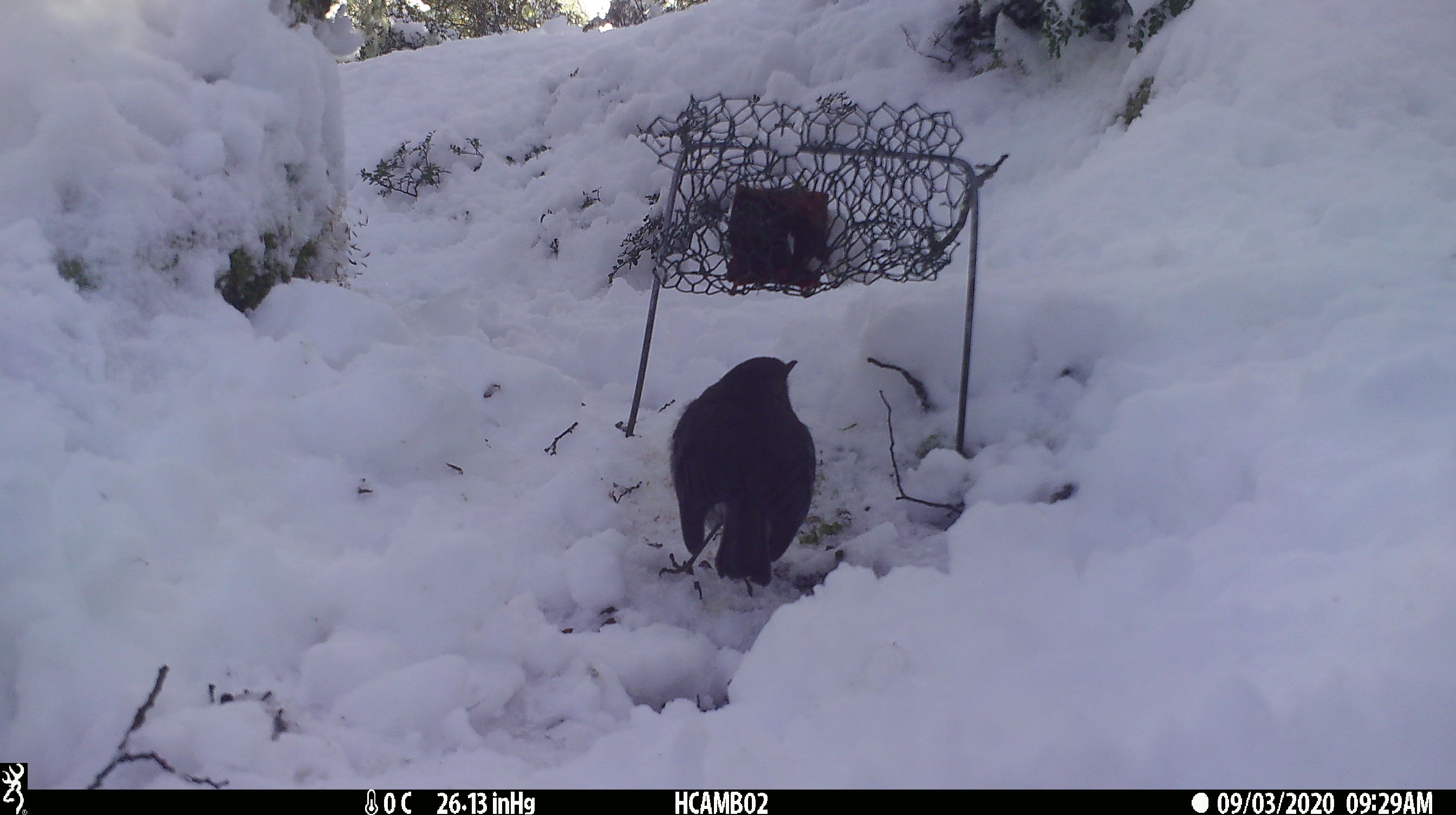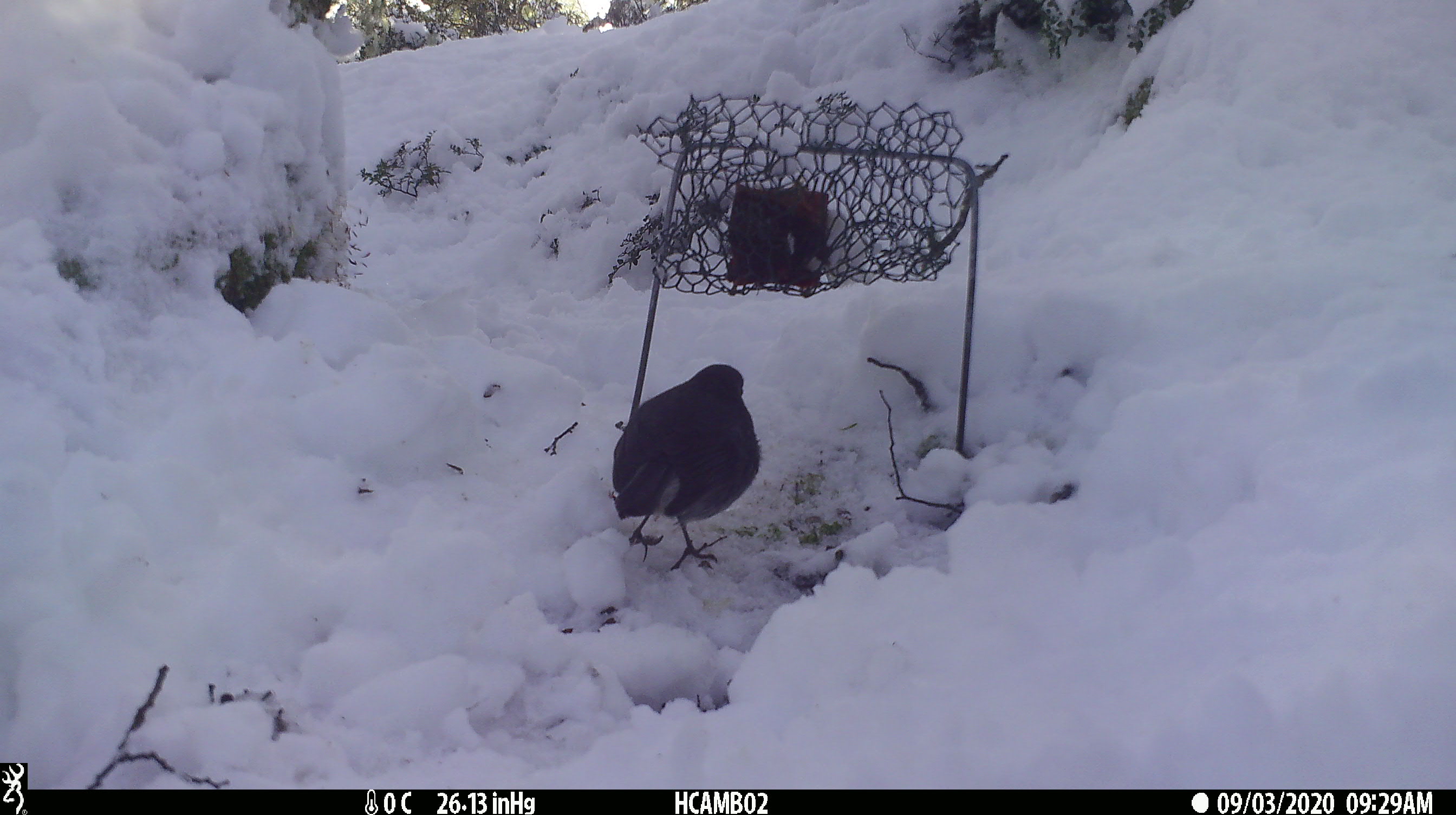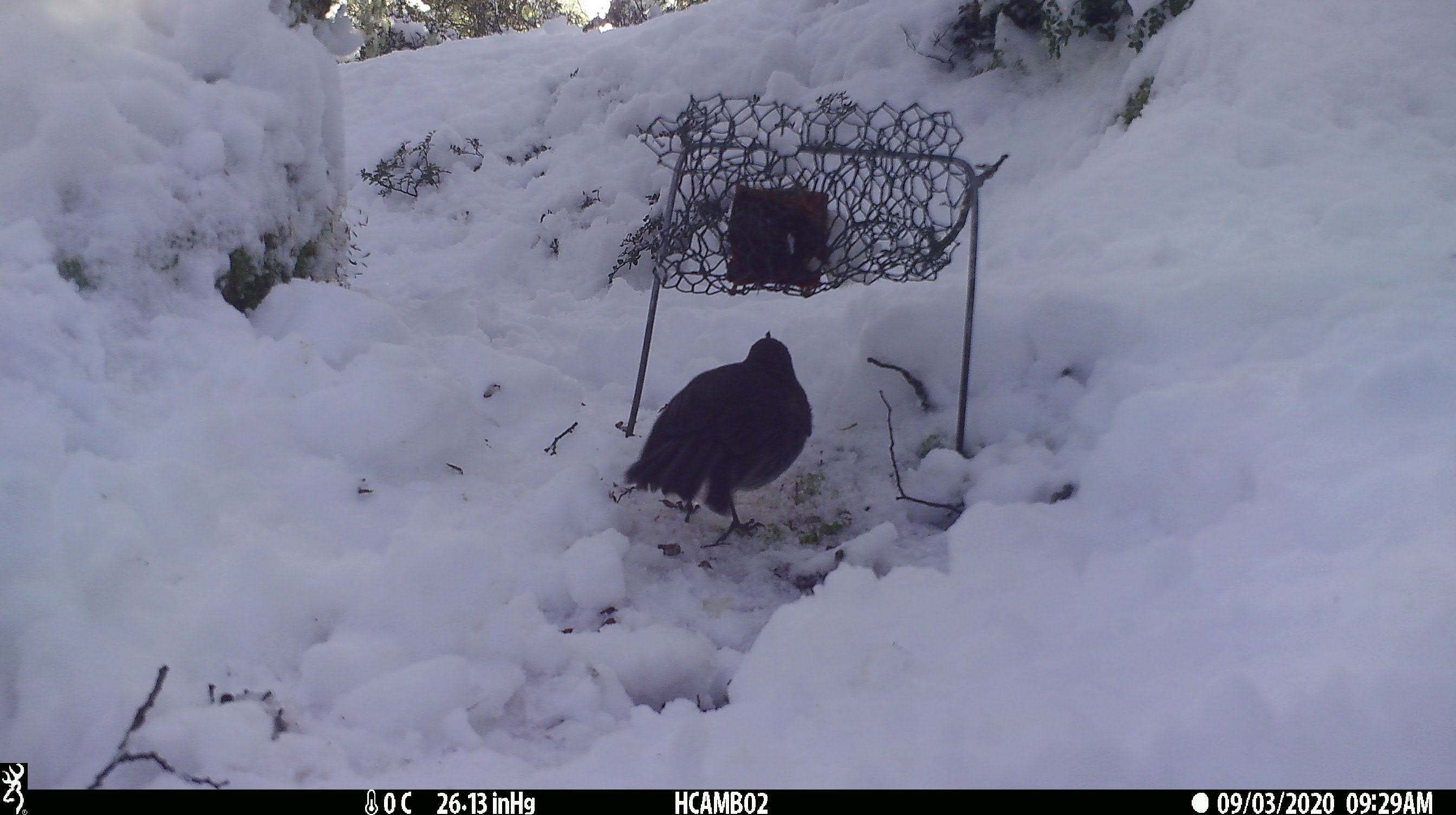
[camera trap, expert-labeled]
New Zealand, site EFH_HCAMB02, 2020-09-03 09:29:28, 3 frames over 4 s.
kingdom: Animalia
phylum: Chordata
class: Aves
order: Passeriformes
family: Petroicidae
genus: Petroica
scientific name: Petroica australis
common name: new zealand robin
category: robin